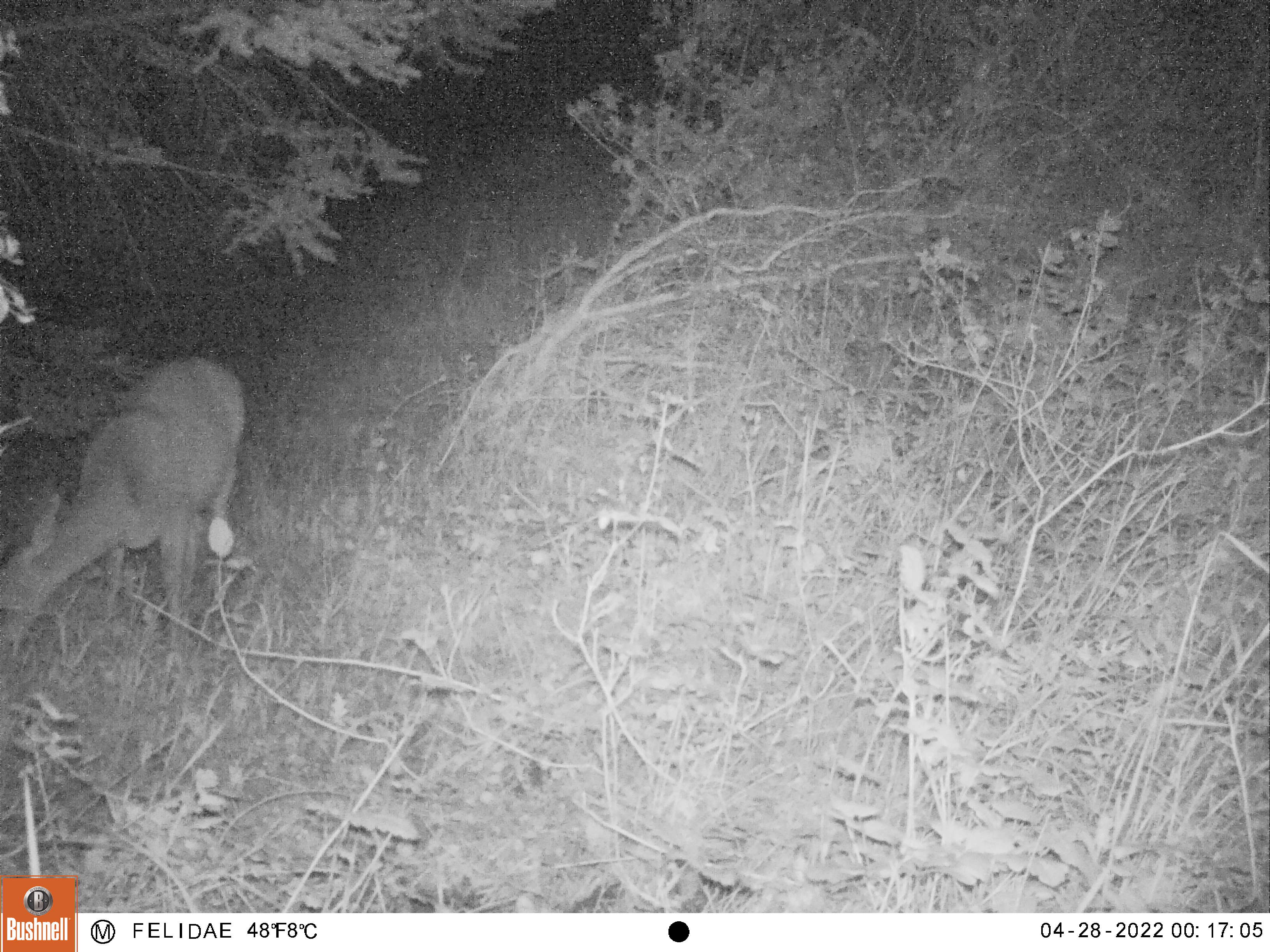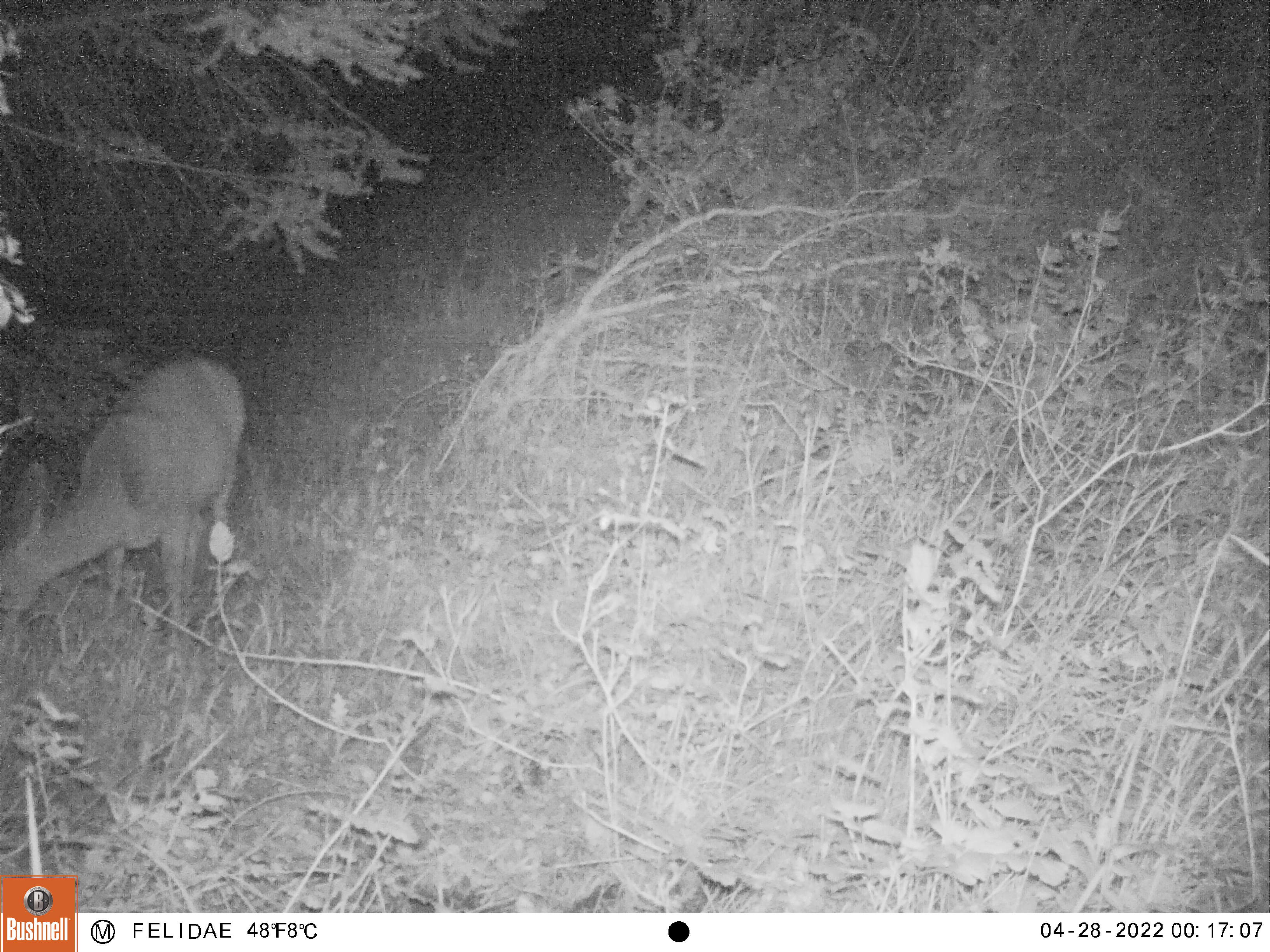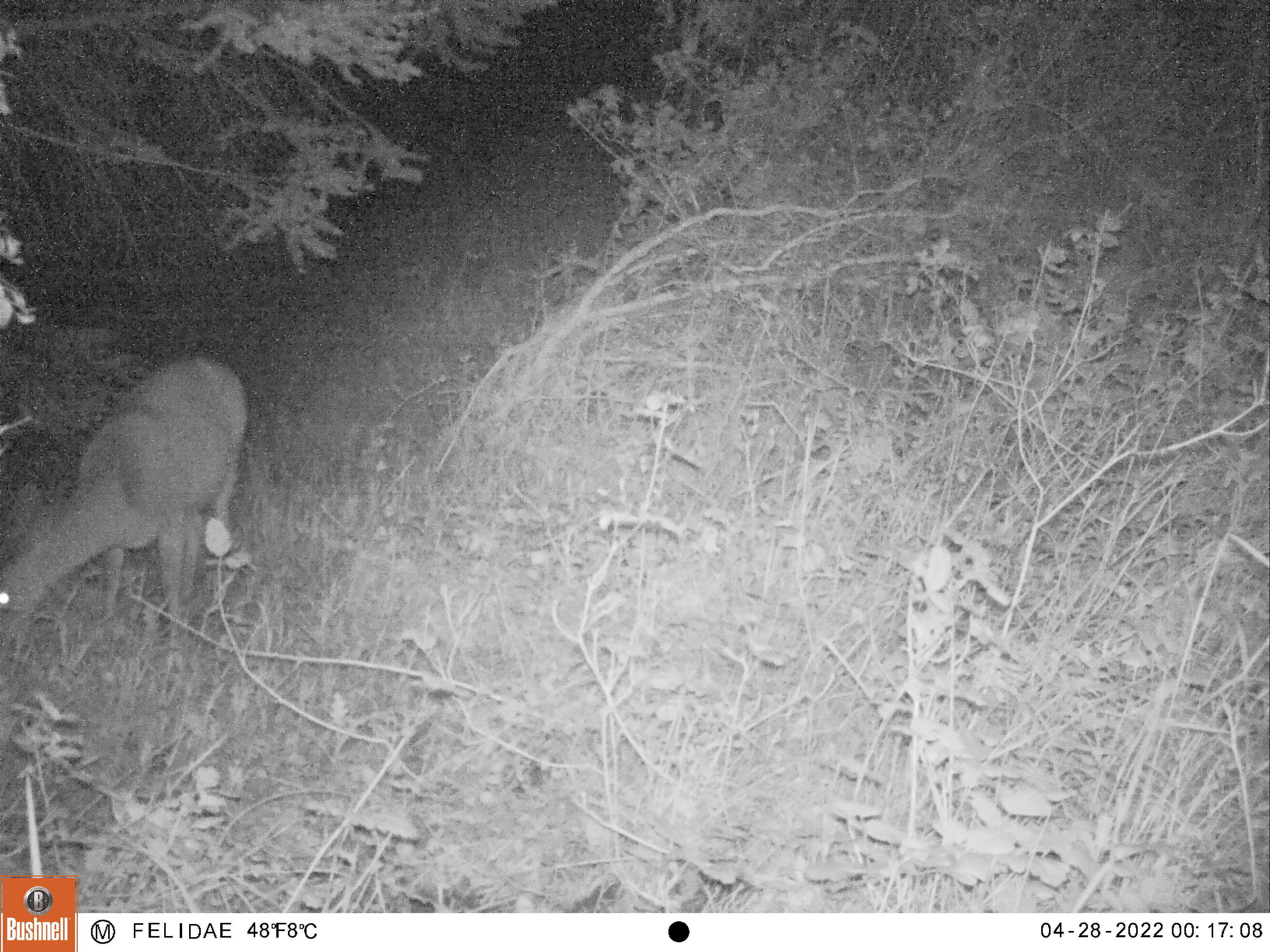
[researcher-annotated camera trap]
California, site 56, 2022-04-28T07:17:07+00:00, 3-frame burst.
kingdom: Animalia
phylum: Chordata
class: Mammalia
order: Artiodactyla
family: Cervidae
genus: Odocoileus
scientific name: Odocoileus hemionus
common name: mule deer